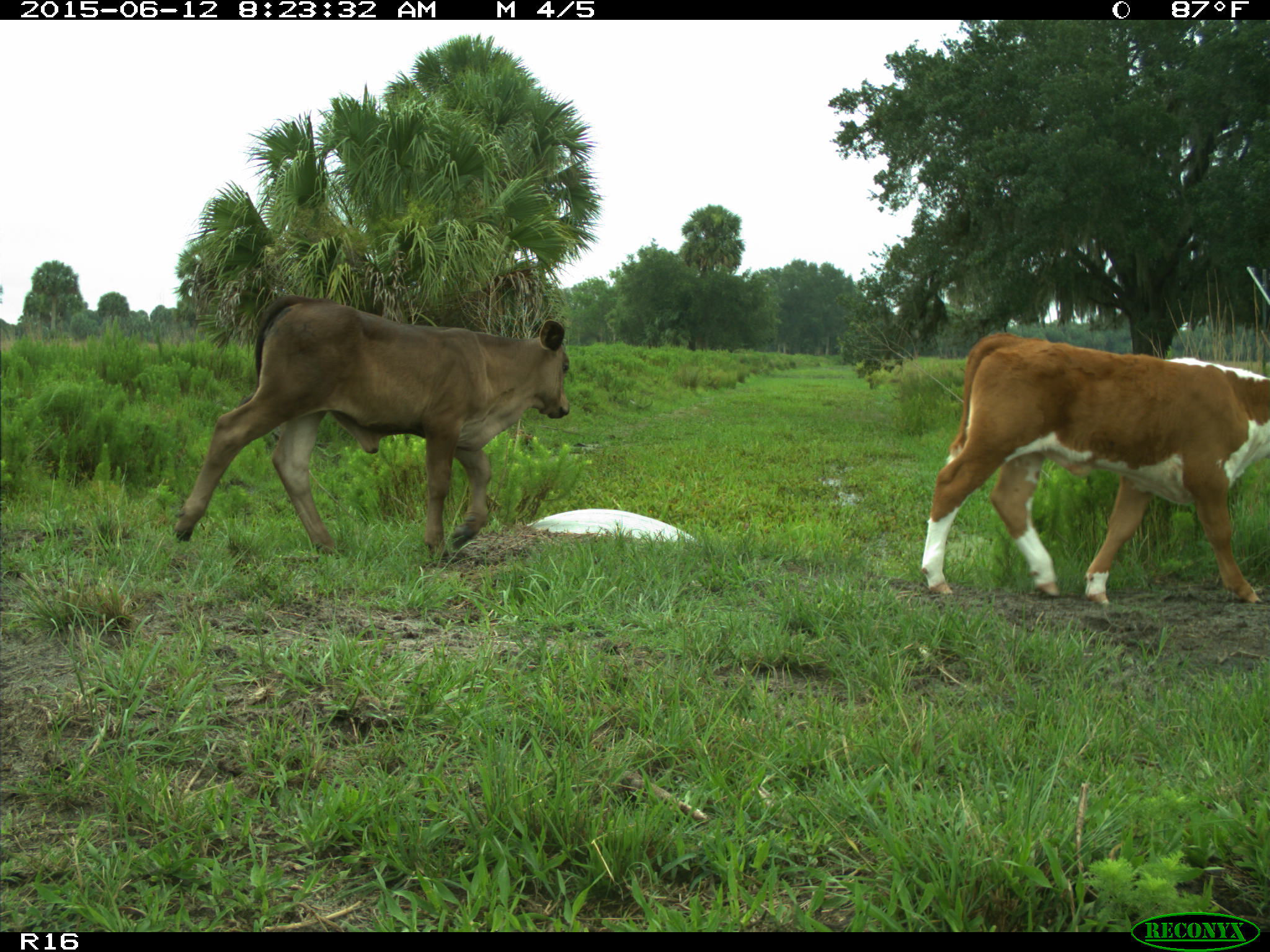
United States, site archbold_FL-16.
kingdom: Animalia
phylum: Chordata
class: Mammalia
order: Artiodactyla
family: Bovidae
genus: Bos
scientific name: Bos taurus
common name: domestic cow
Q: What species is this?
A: Bos taurus (domestic cow).